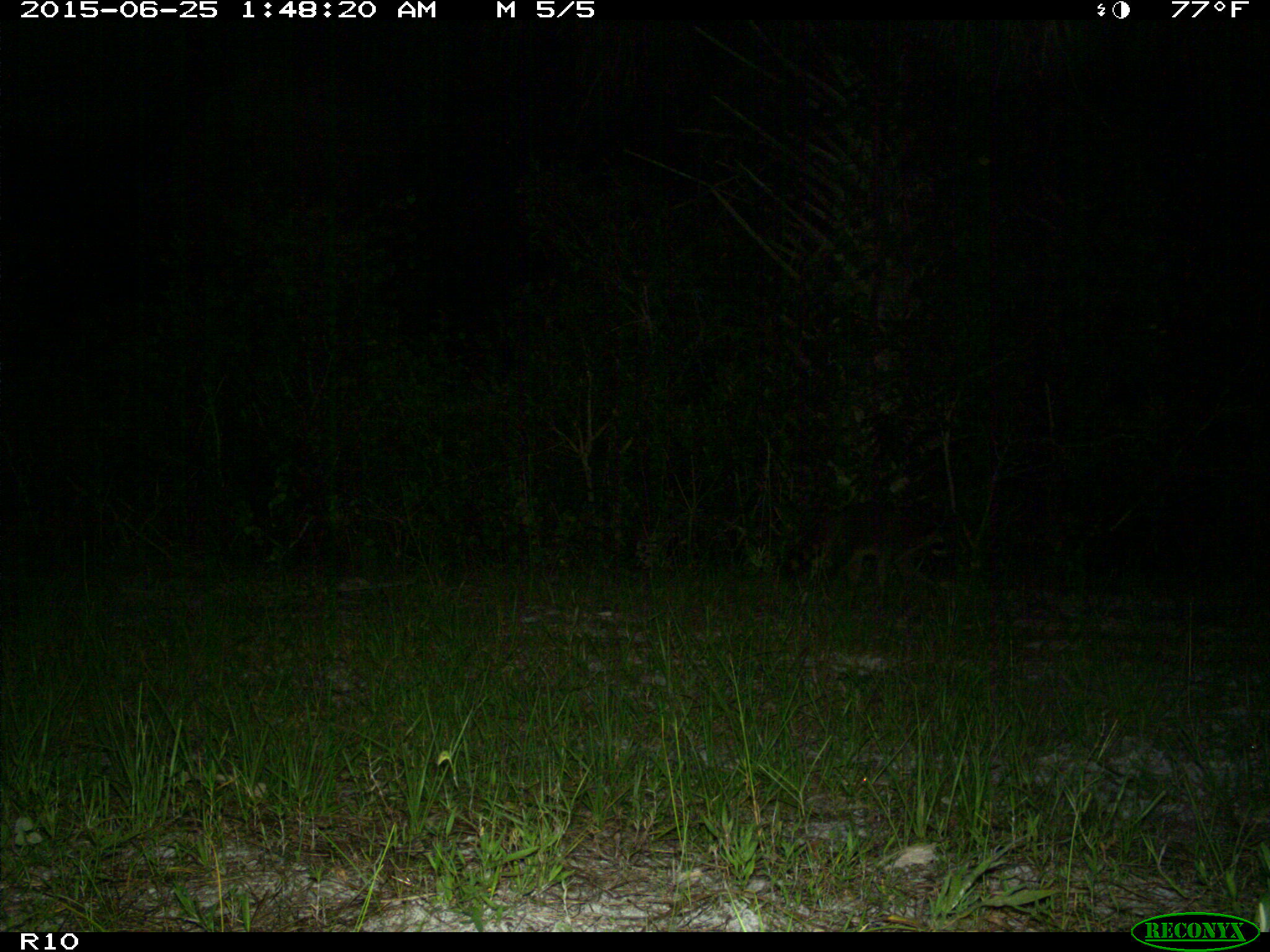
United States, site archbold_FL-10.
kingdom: Animalia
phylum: Chordata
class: Mammalia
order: Carnivora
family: Procyonidae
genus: Procyon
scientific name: Procyon lotor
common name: common raccoon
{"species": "Procyon lotor (common raccoon)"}